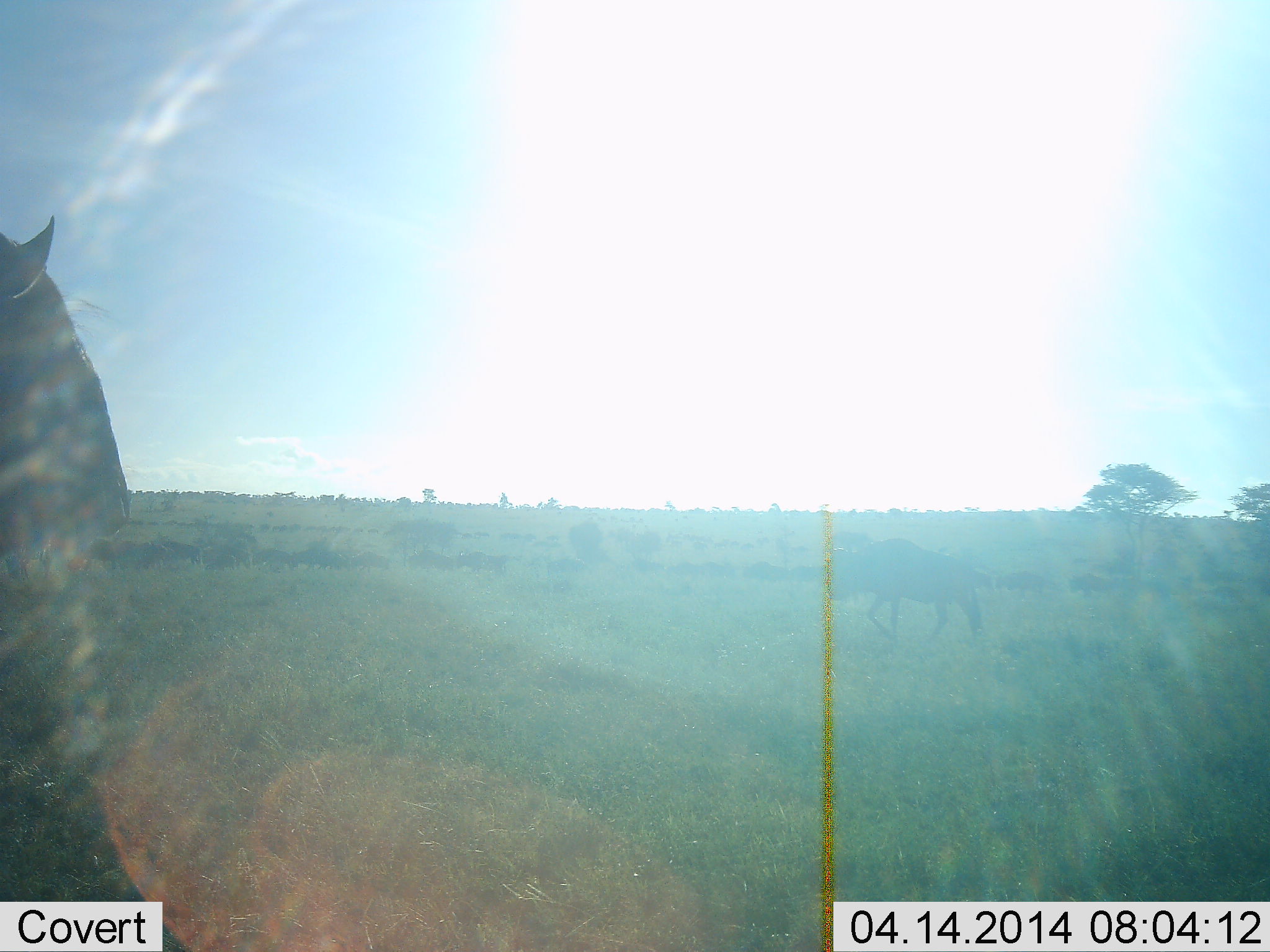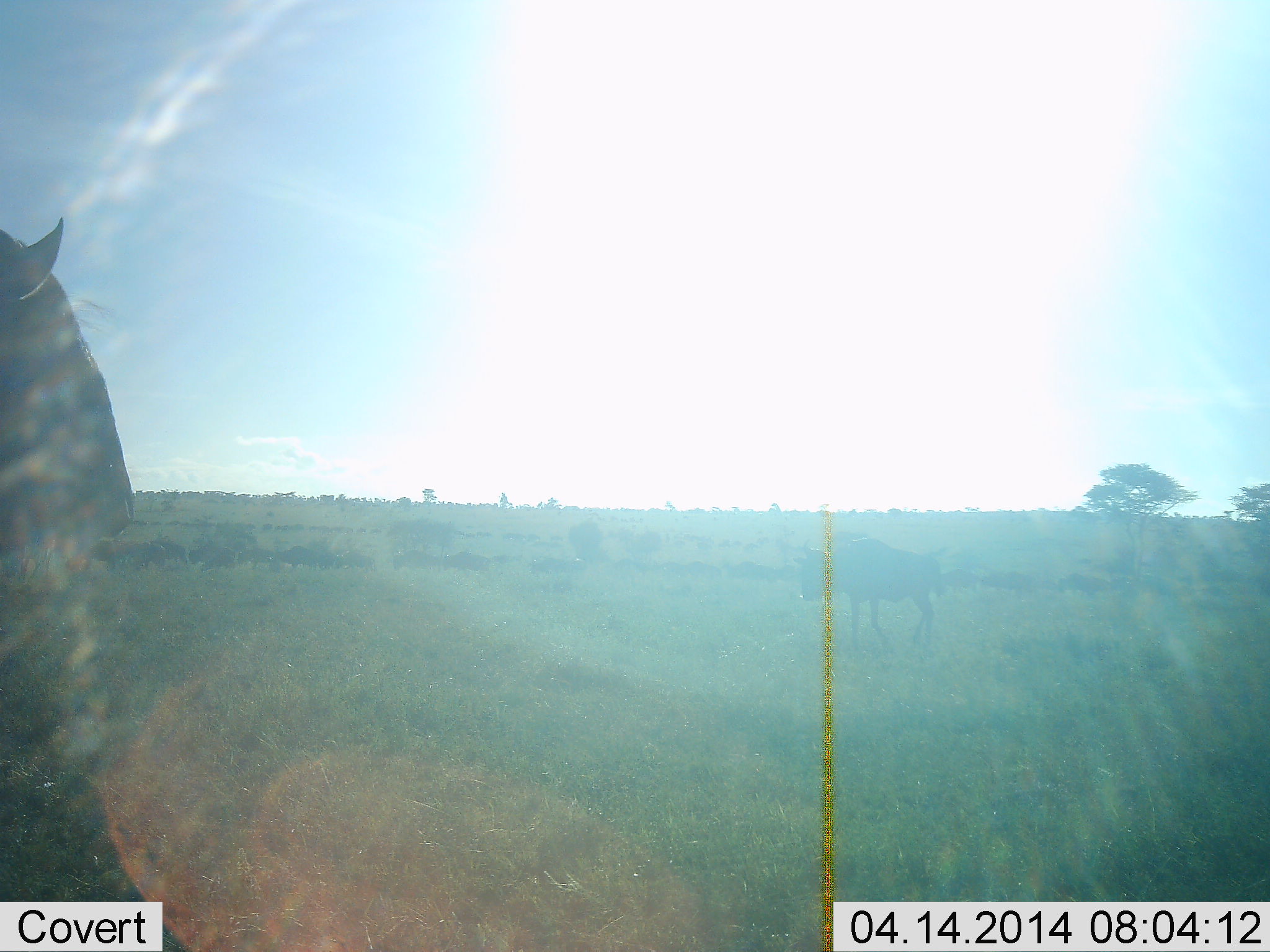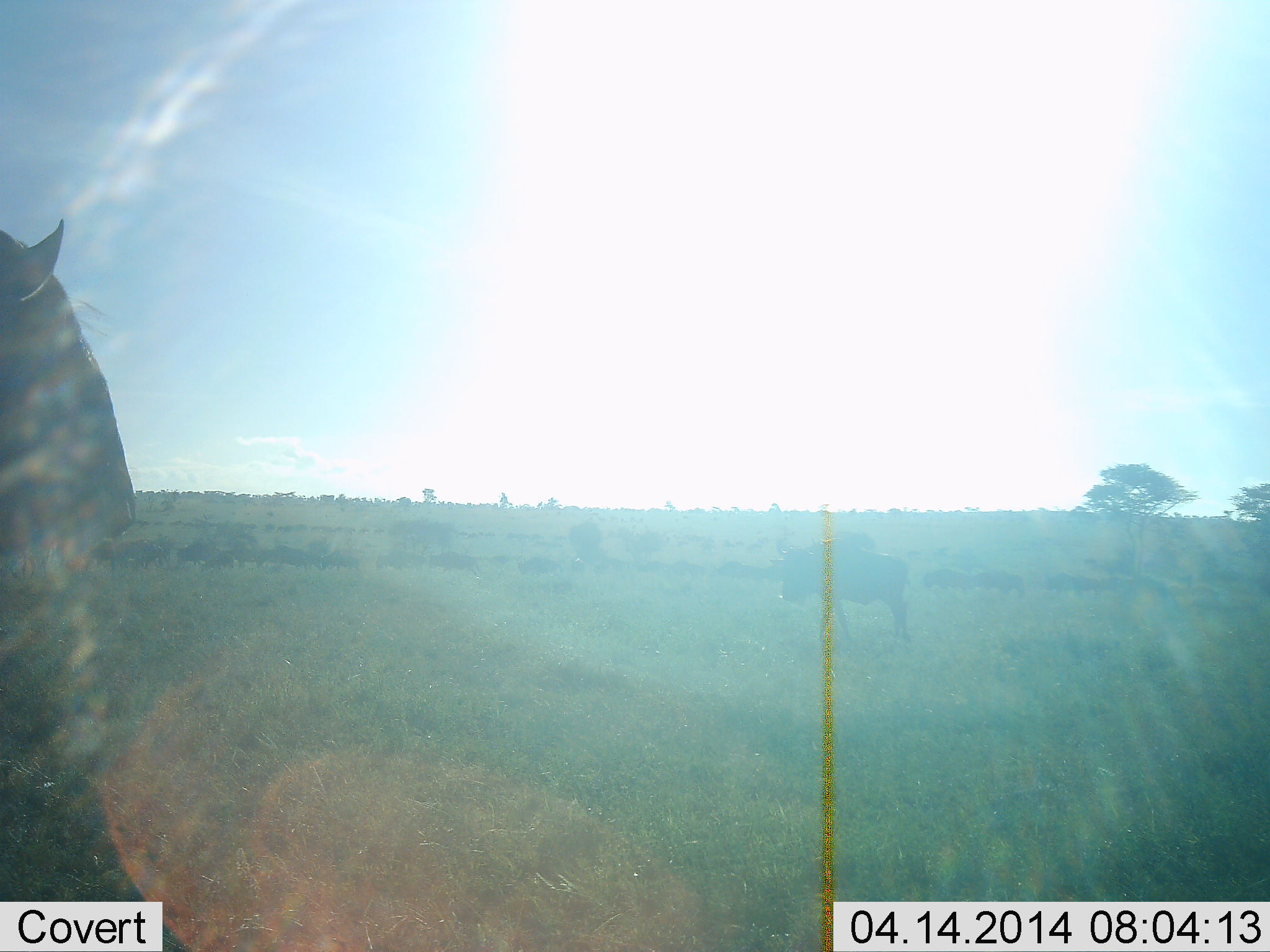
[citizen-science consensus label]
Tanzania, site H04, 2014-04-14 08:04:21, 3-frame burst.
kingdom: Animalia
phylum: Chordata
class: Mammalia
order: Artiodactyla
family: Bovidae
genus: Connochaetes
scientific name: Connochaetes taurinus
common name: blue wildebeest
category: wildebeest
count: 11-50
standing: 73%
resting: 0%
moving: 82%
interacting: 0%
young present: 9%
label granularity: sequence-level